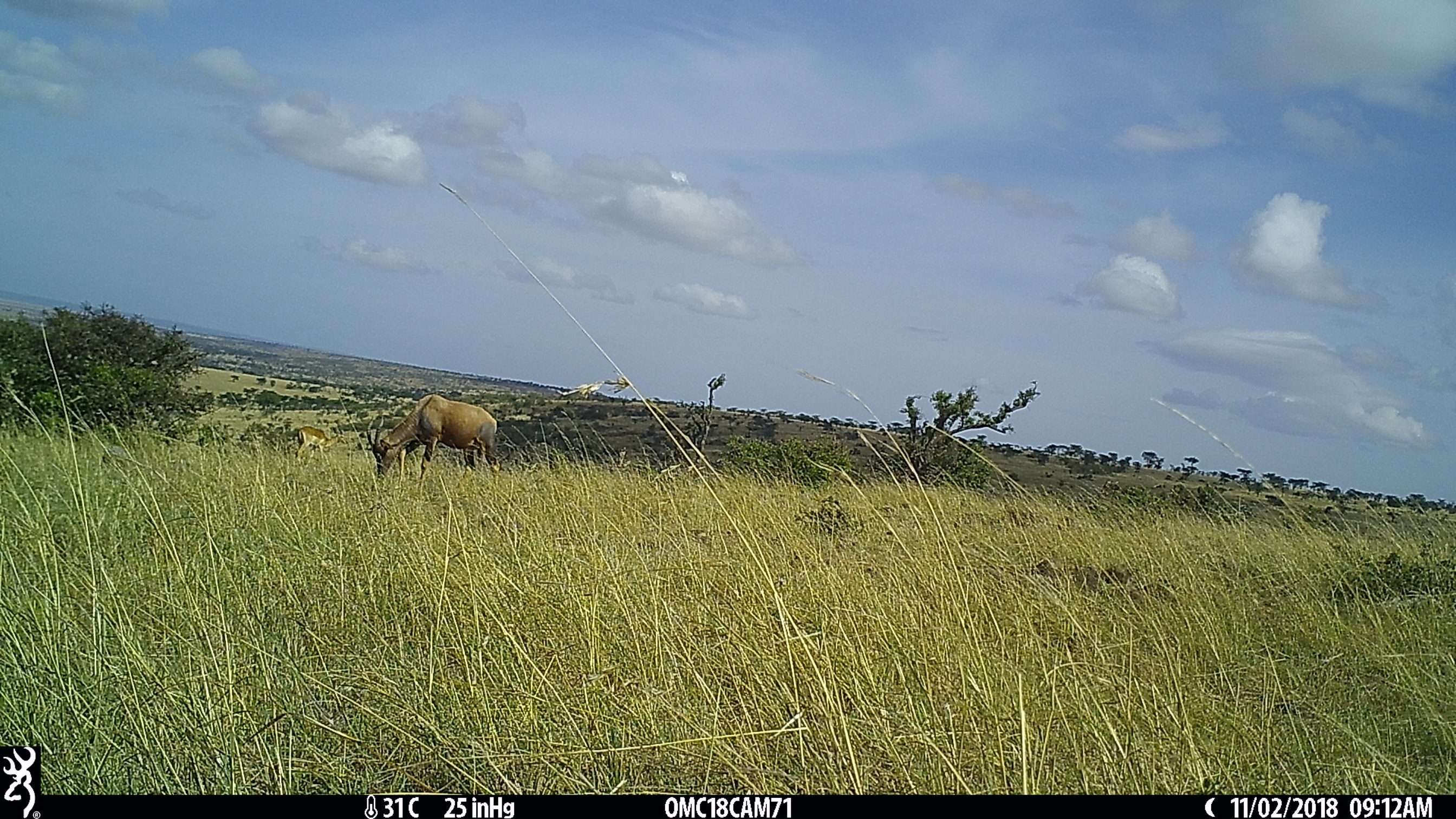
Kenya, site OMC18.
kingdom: Animalia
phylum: Chordata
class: Mammalia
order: Artiodactyla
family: Bovidae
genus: Damaliscus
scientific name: Damaliscus lunatus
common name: topi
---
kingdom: Animalia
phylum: Chordata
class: Mammalia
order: Artiodactyla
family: Bovidae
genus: Aepyceros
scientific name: Aepyceros melampus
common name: impala